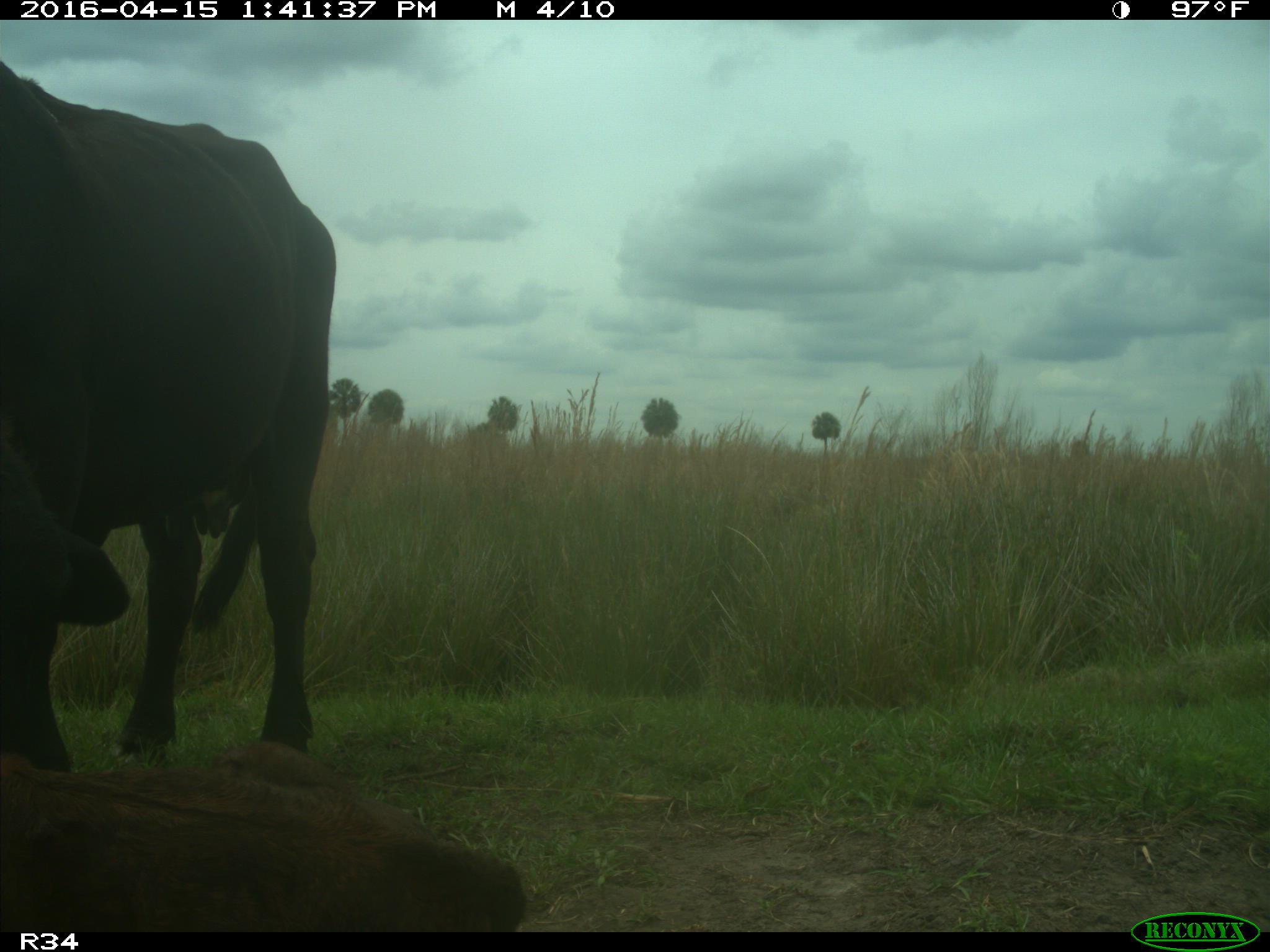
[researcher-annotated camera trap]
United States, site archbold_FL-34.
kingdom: Animalia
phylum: Chordata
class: Mammalia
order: Artiodactyla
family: Bovidae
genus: Bos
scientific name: Bos taurus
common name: domestic cow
Bos taurus (domestic cow).